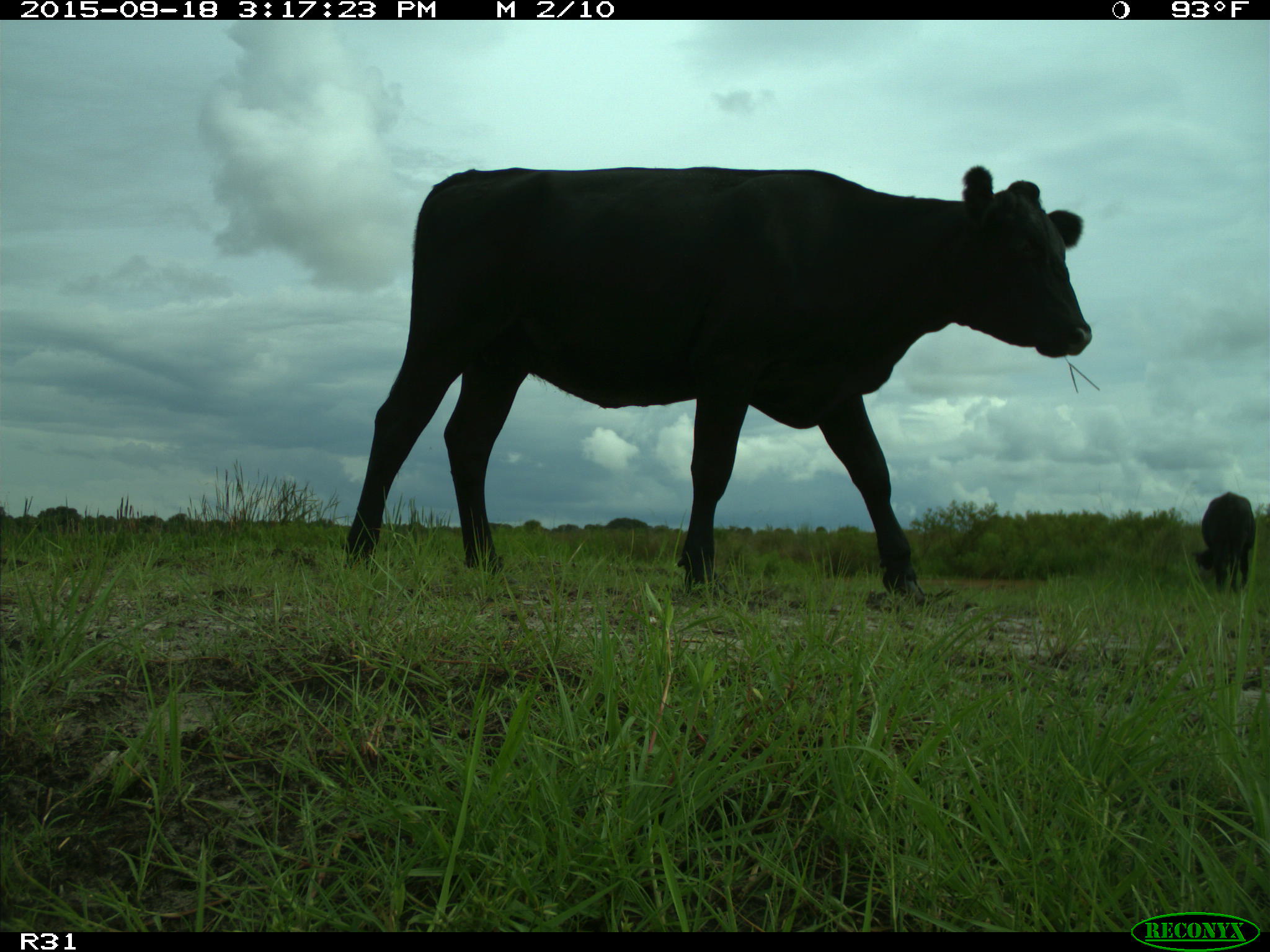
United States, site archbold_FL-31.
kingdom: Animalia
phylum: Chordata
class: Mammalia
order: Artiodactyla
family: Bovidae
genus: Bos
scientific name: Bos taurus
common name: domestic cow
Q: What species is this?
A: Bos taurus (domestic cow).